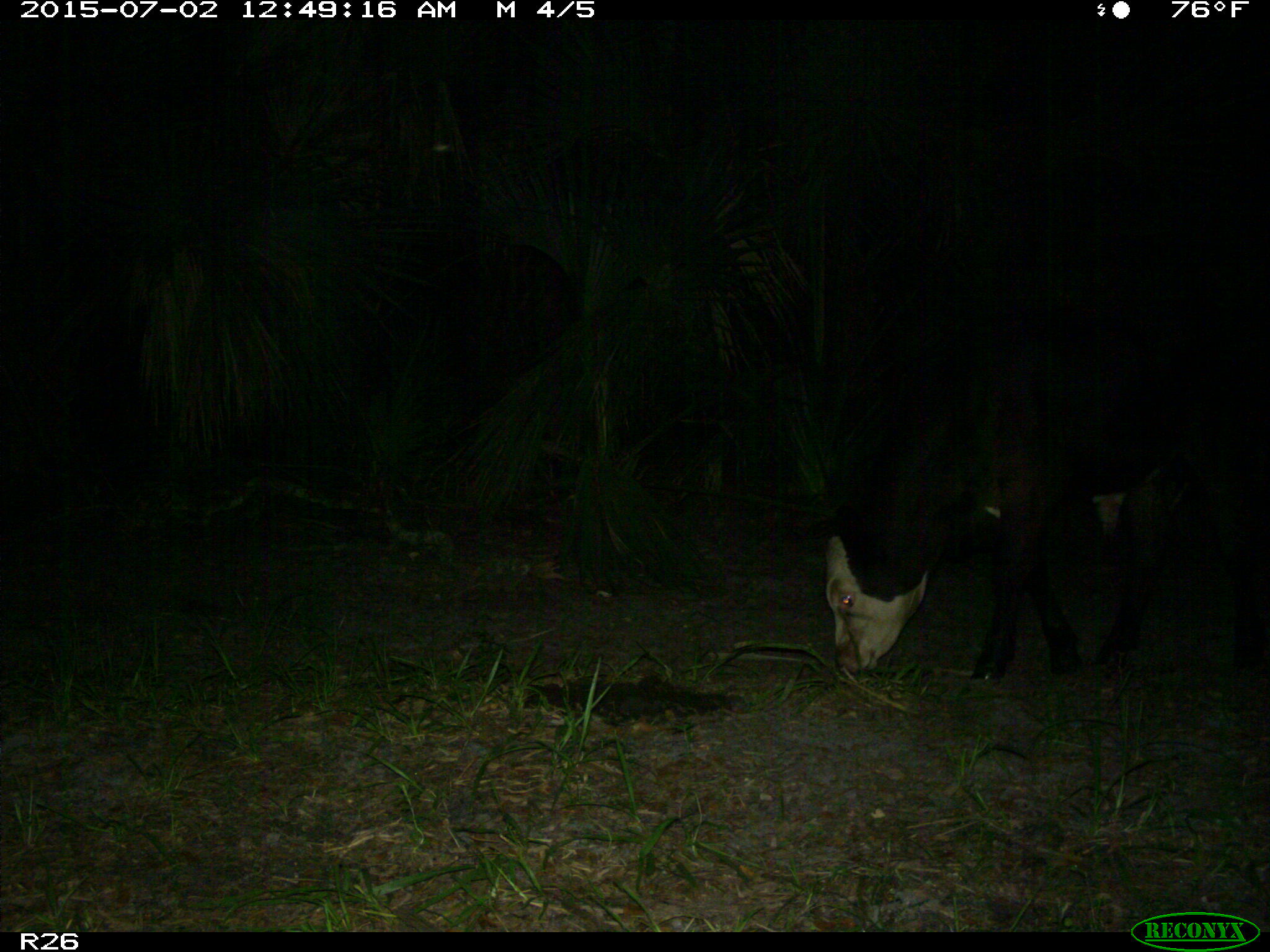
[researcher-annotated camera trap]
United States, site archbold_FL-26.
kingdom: Animalia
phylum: Chordata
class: Mammalia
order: Artiodactyla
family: Bovidae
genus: Bos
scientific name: Bos taurus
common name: domestic cow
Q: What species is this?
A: Bos taurus (domestic cow).